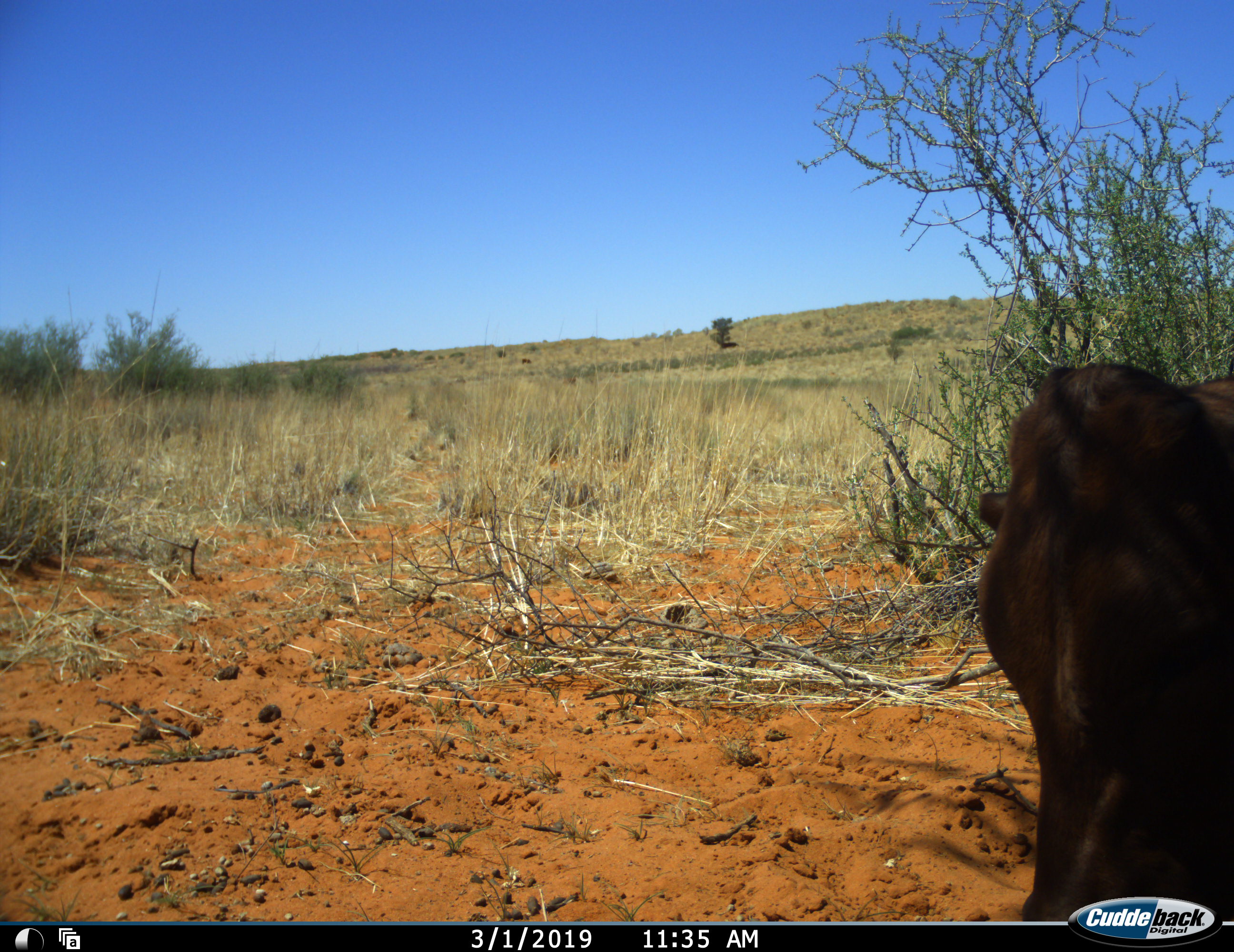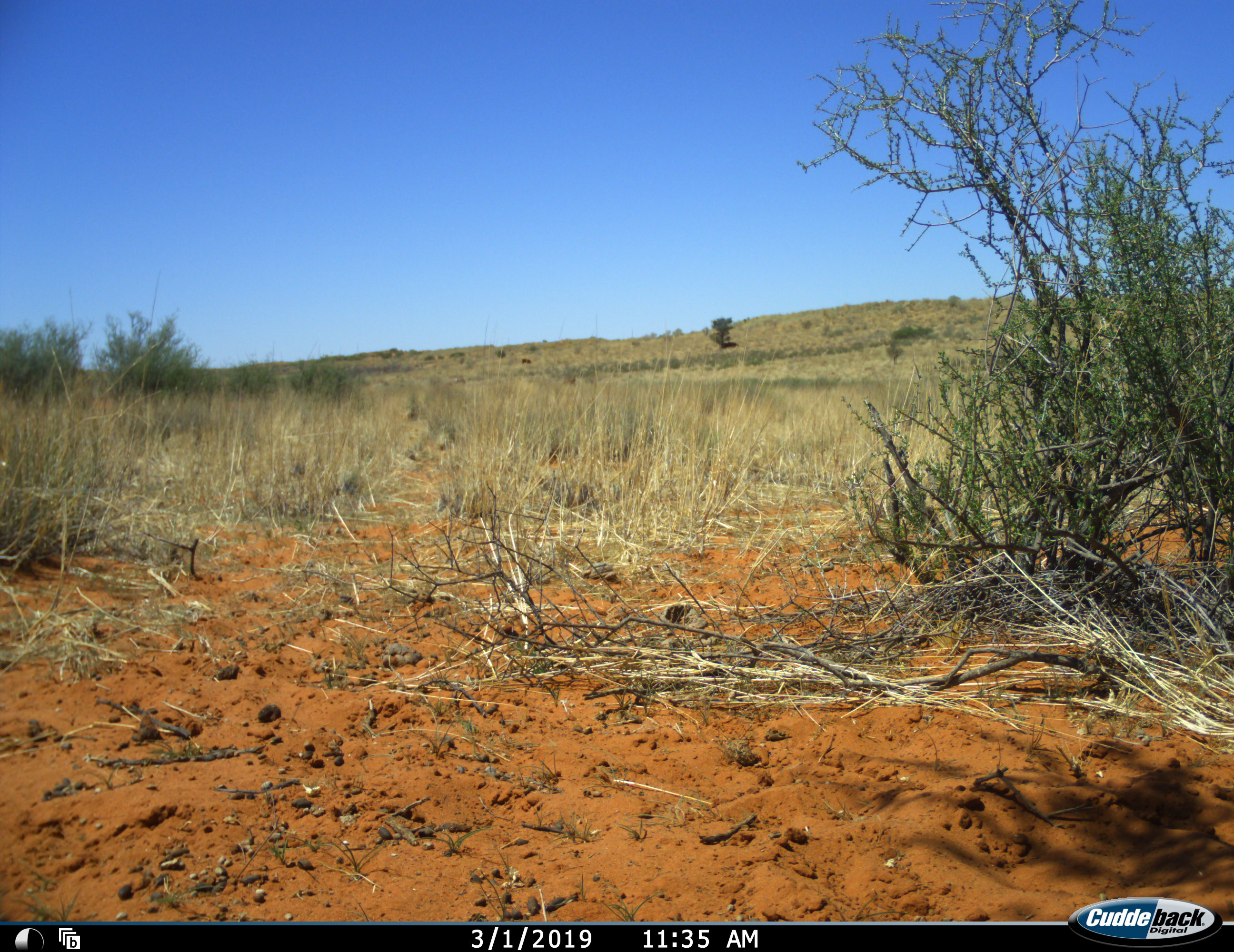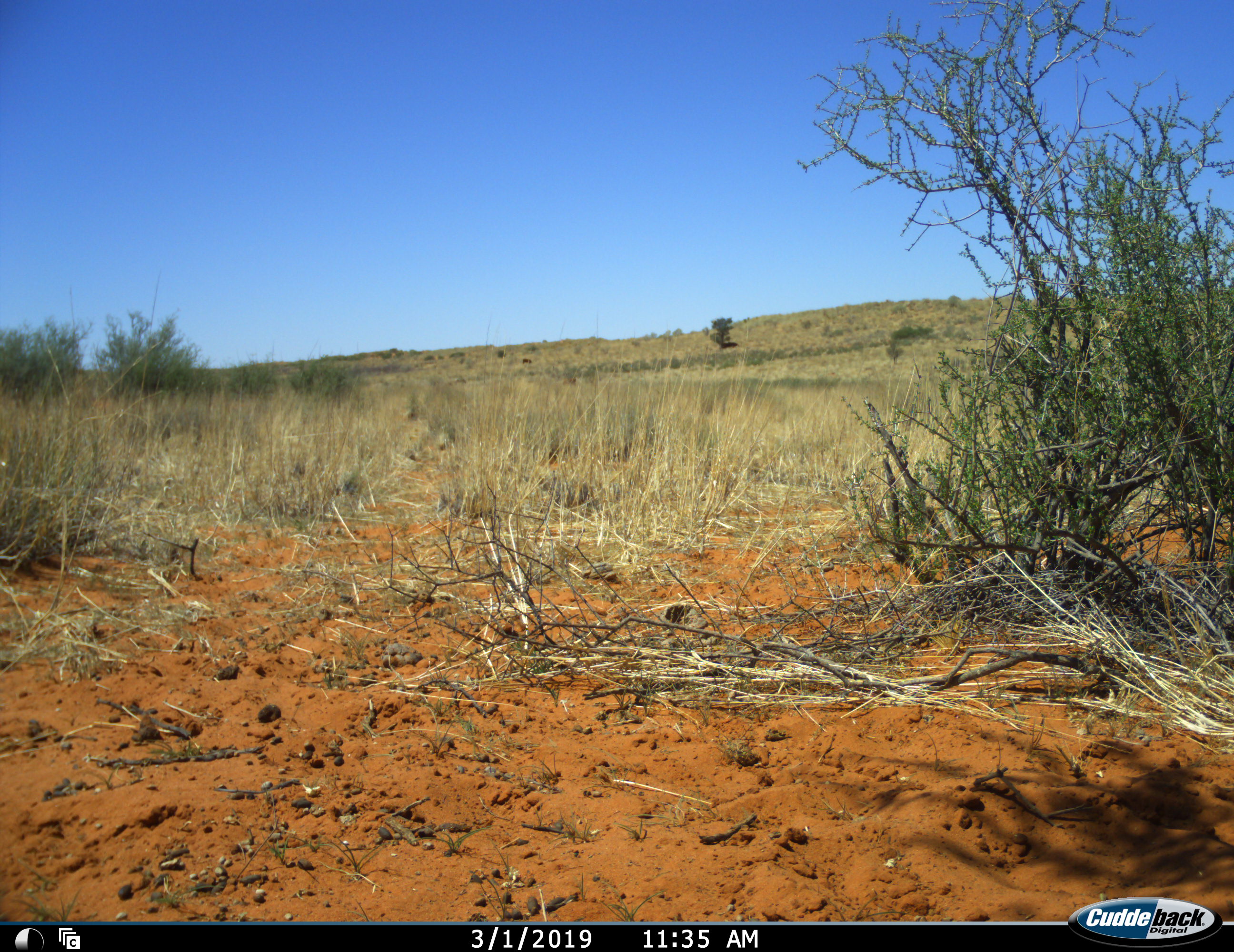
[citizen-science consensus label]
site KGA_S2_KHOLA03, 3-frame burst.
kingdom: Animalia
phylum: Chordata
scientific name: Vertebrata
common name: domestic animal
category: domesticanimal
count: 1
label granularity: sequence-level